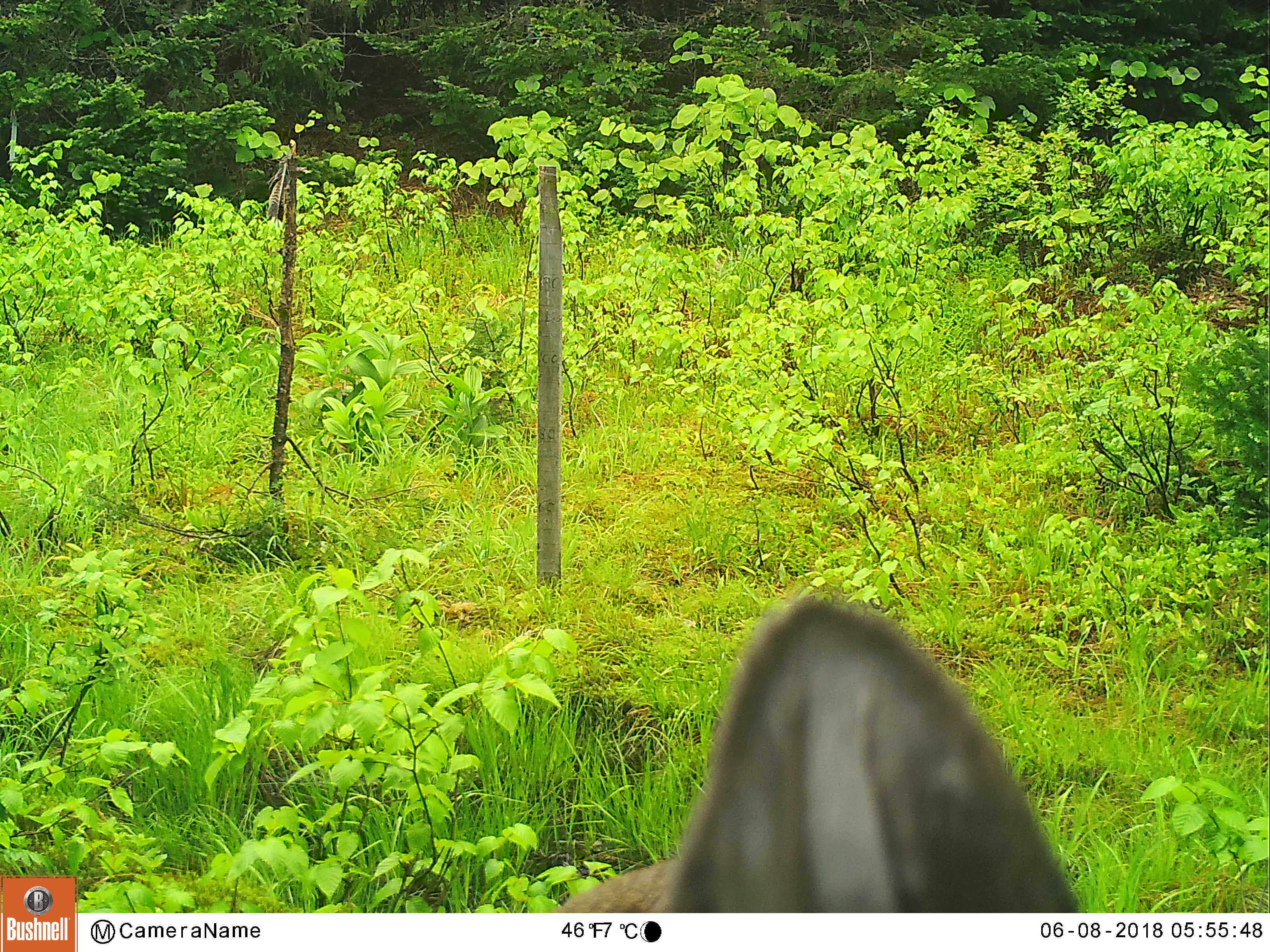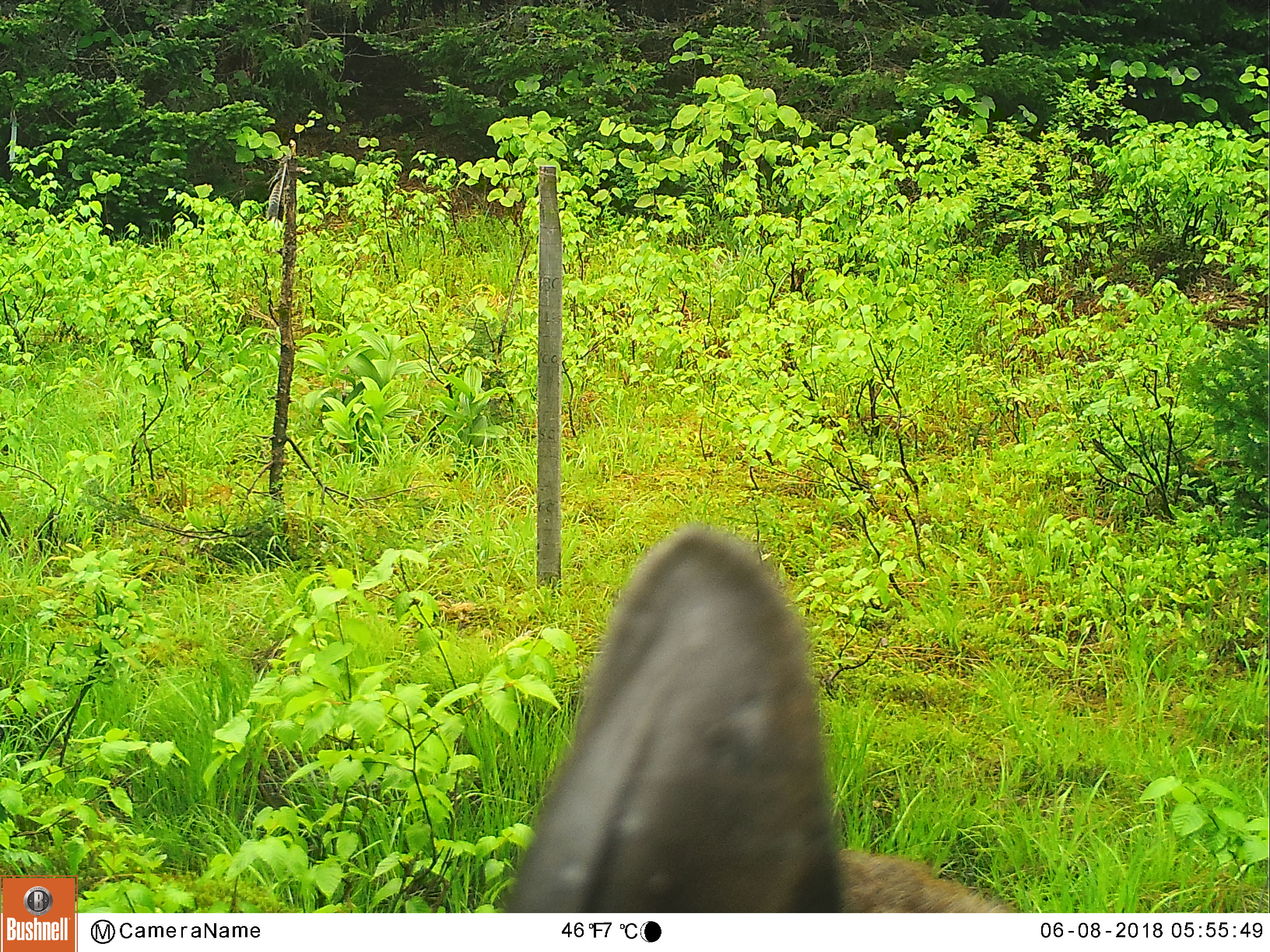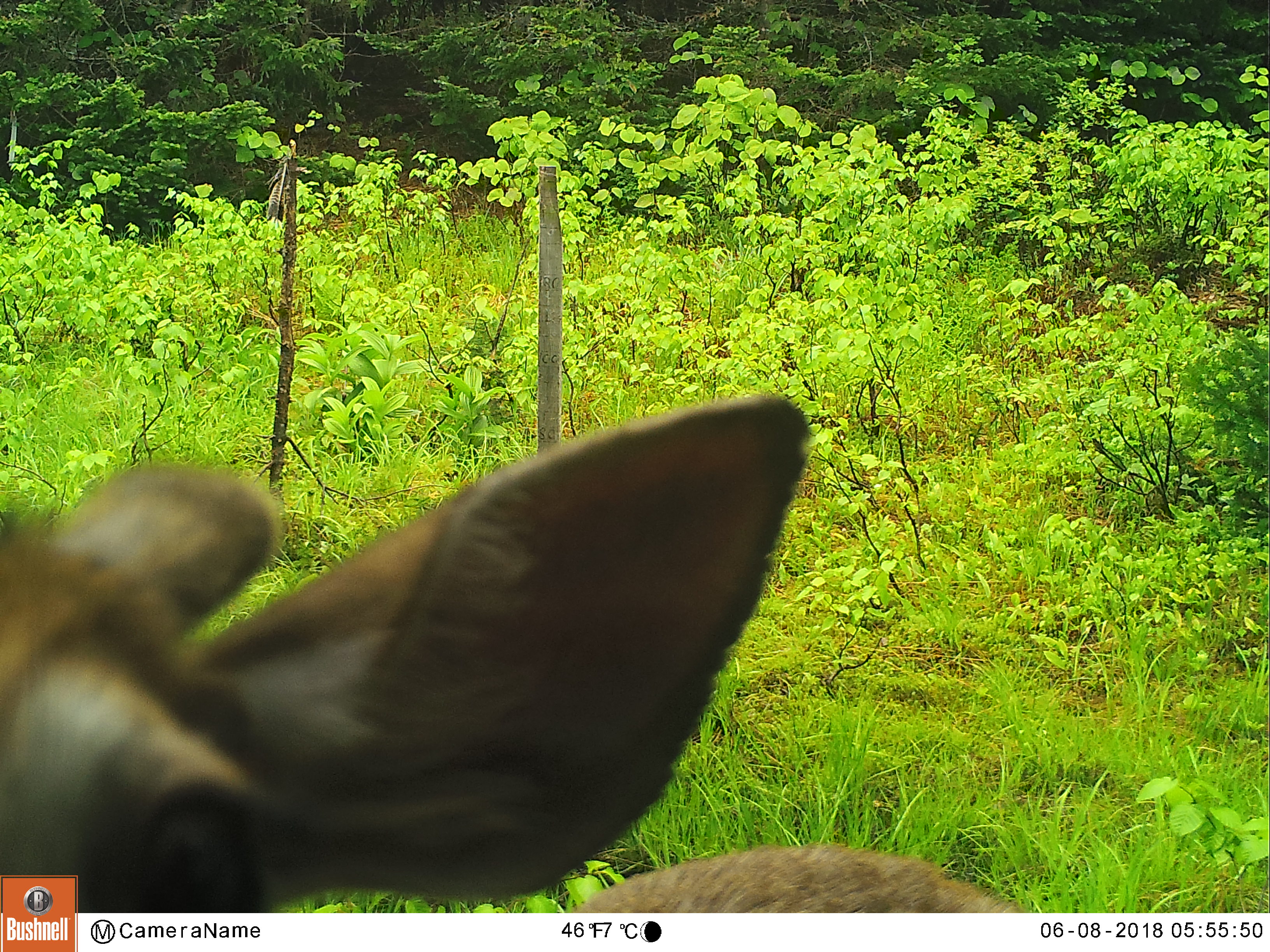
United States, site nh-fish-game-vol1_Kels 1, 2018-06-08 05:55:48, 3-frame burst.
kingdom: Animalia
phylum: Chordata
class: Mammalia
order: Artiodactyla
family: Cervidae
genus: Odocoileus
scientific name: Odocoileus virginianus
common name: white-tailed deer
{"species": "white-tailed deer (Odocoileus virginianus)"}